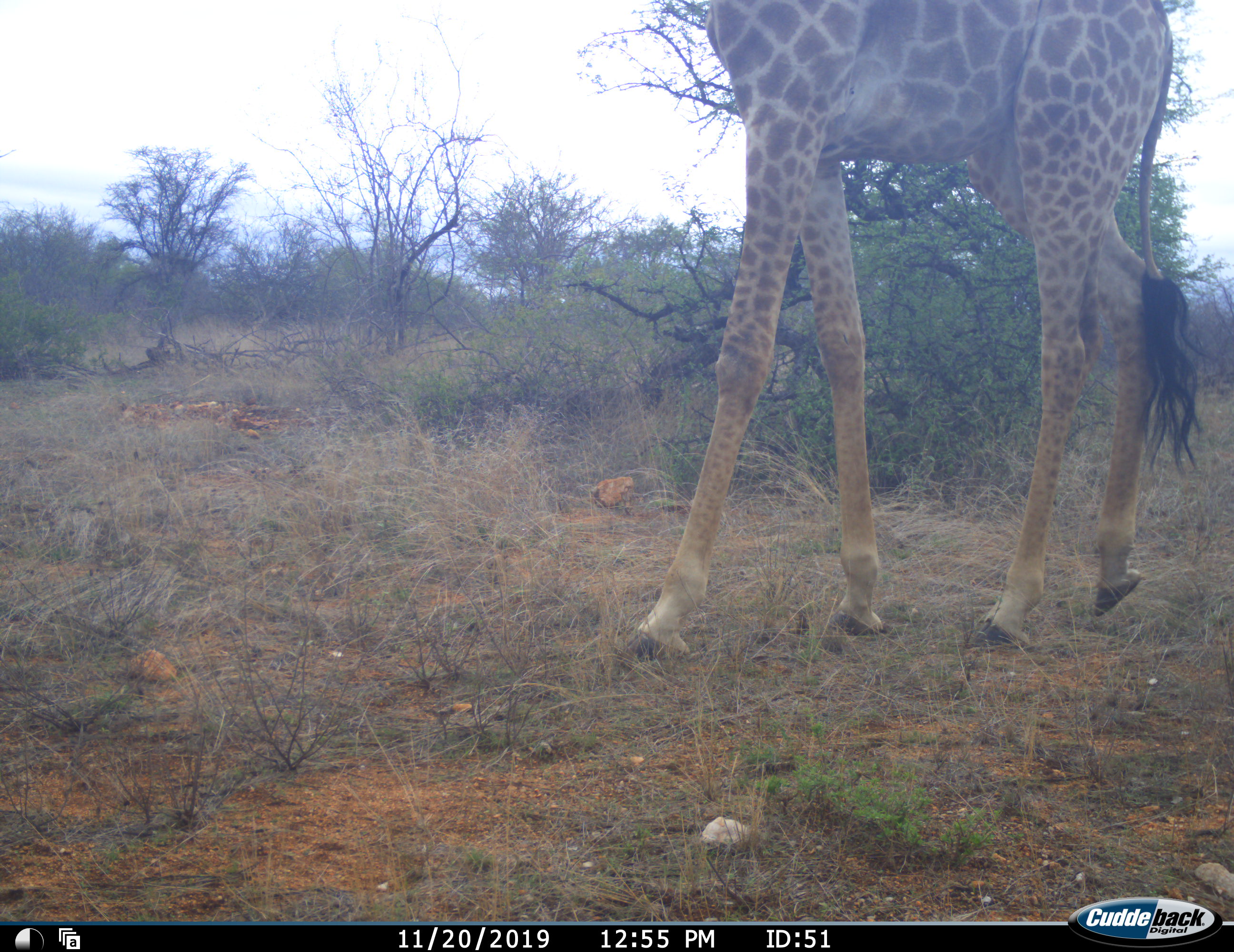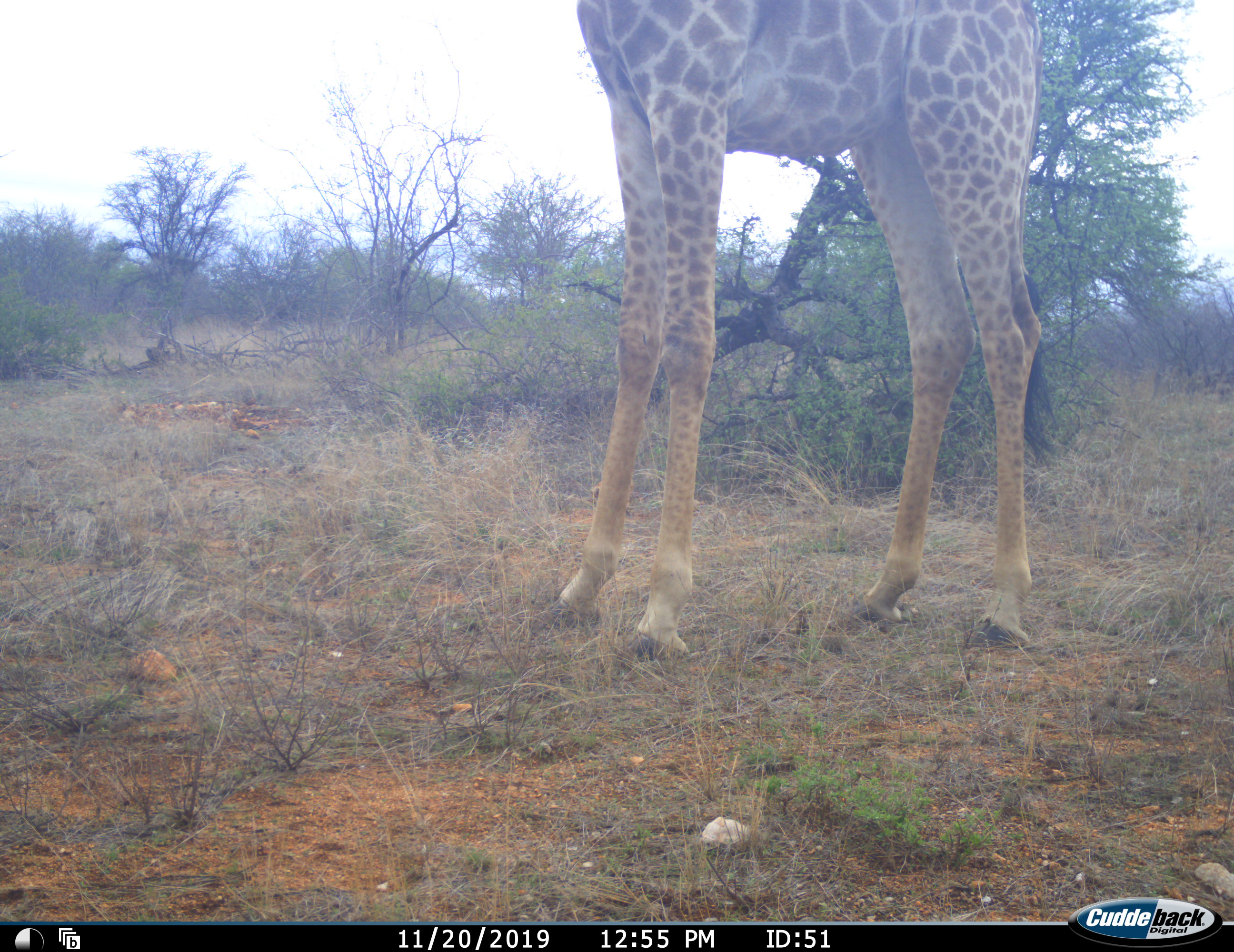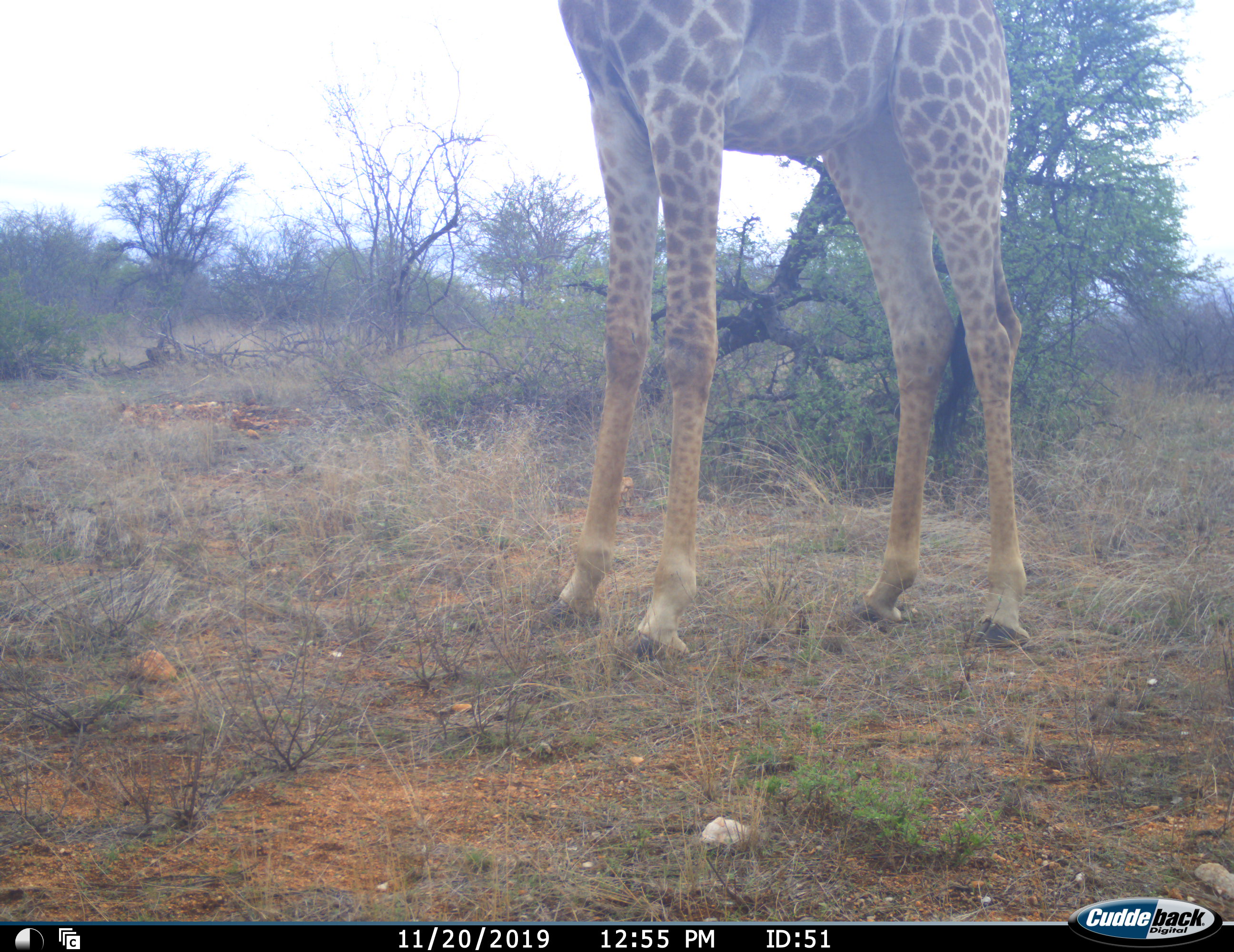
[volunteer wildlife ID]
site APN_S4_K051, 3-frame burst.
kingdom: Animalia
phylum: Chordata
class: Mammalia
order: Artiodactyla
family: Giraffidae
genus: Giraffa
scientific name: Giraffa camelopardalis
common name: giraffe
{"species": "giraffe (Giraffa camelopardalis)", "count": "1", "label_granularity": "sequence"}